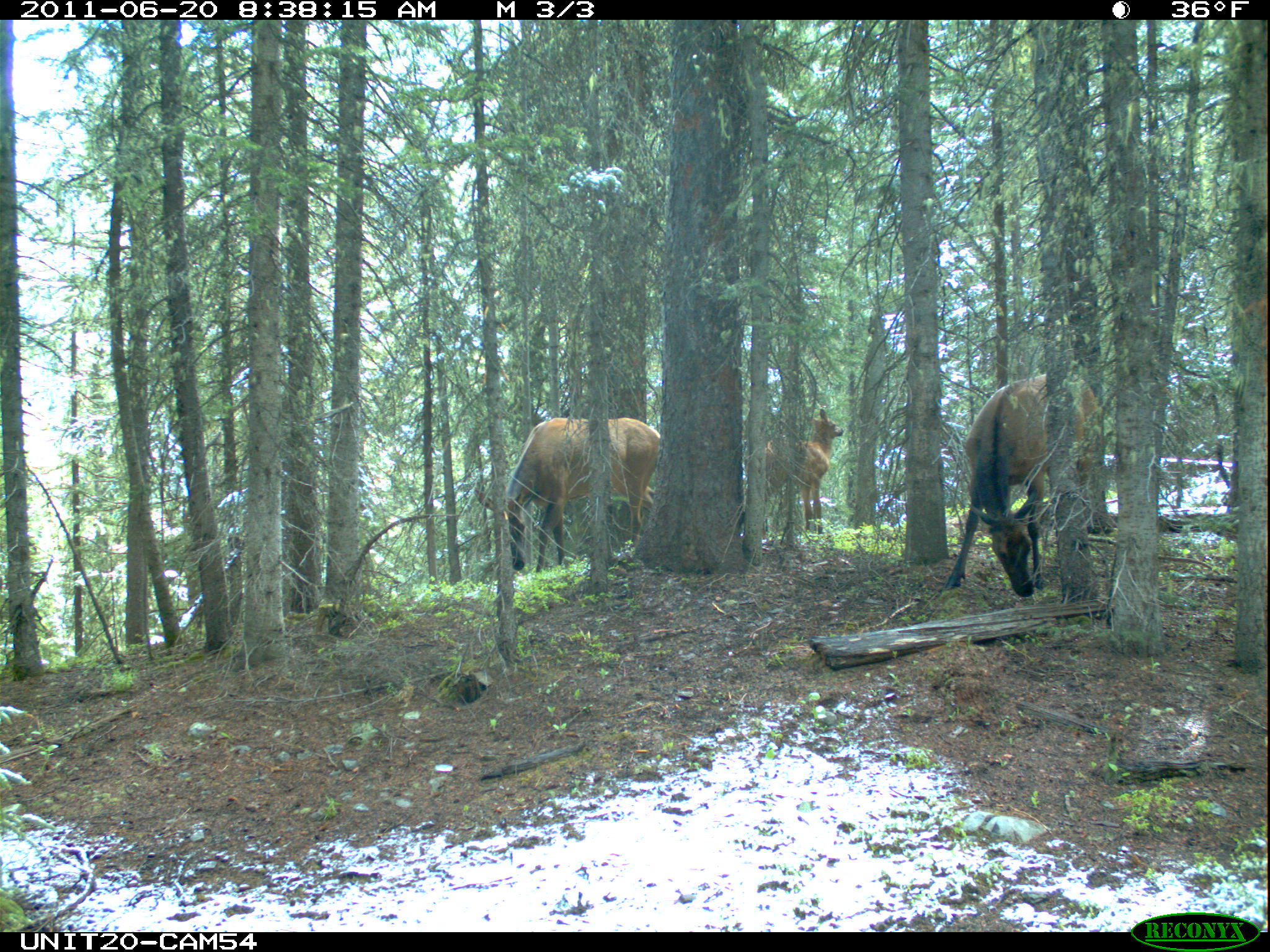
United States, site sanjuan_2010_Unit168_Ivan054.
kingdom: Animalia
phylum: Chordata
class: Mammalia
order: Artiodactyla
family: Cervidae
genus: Cervus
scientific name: Cervus elaphus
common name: red deer